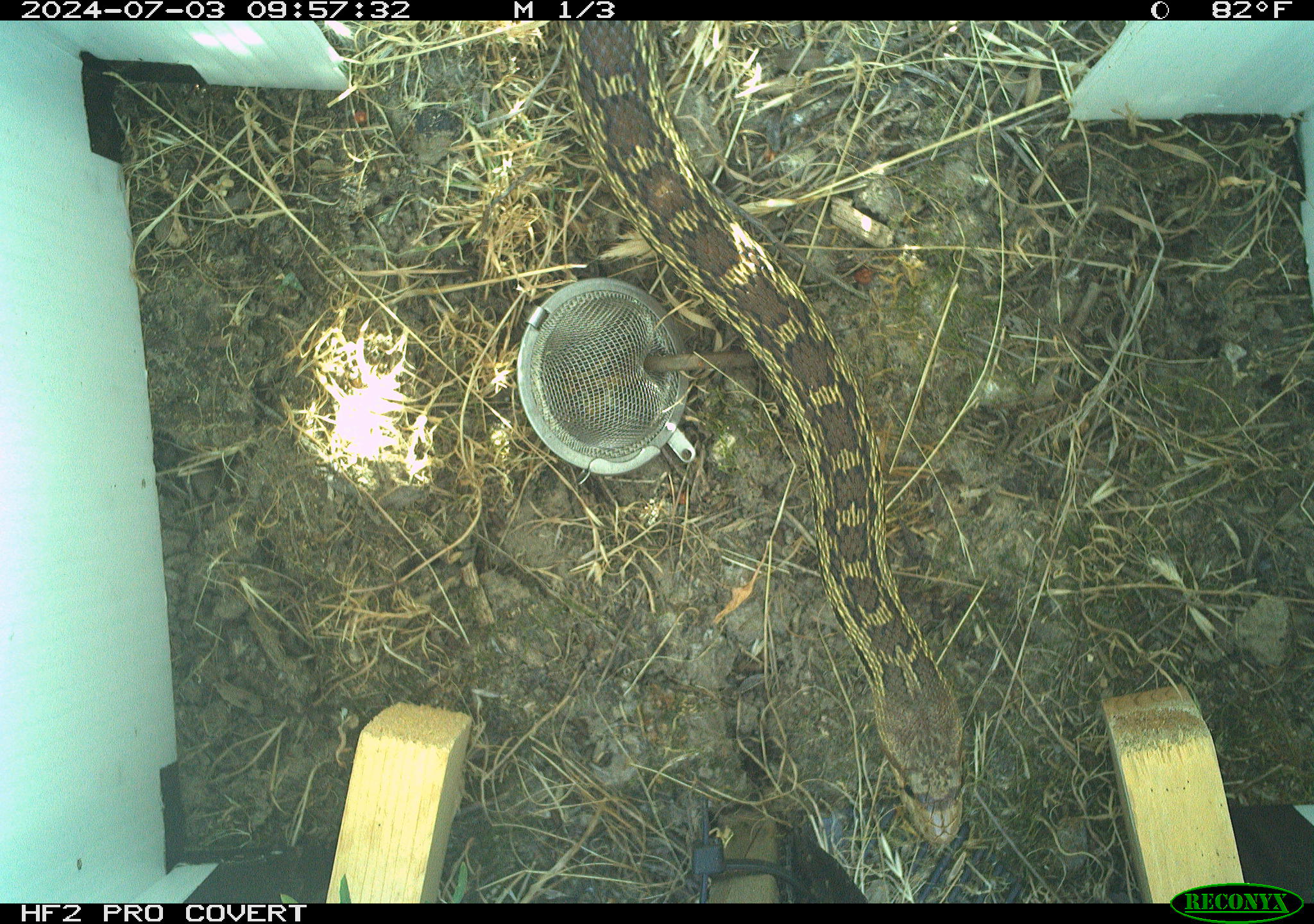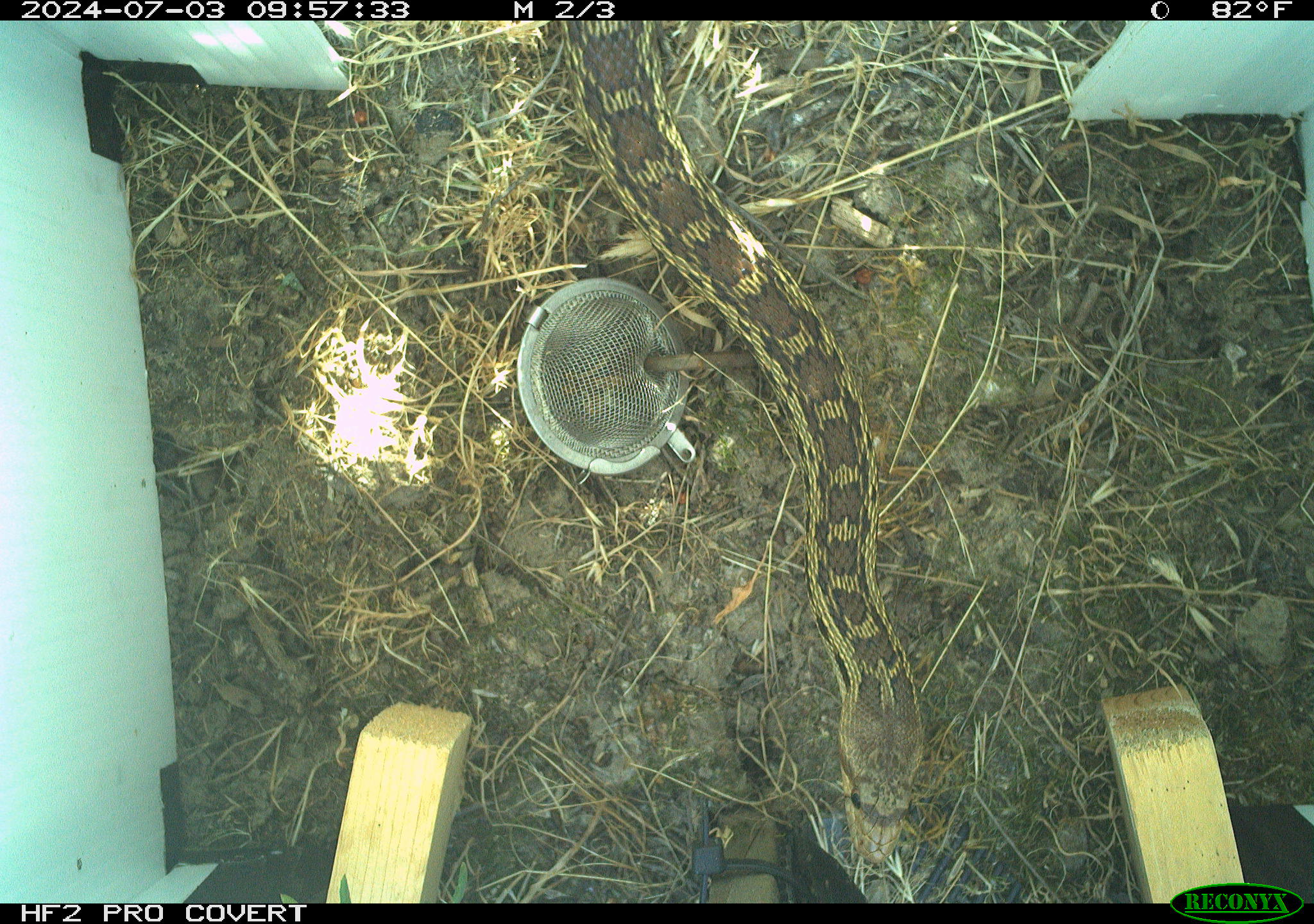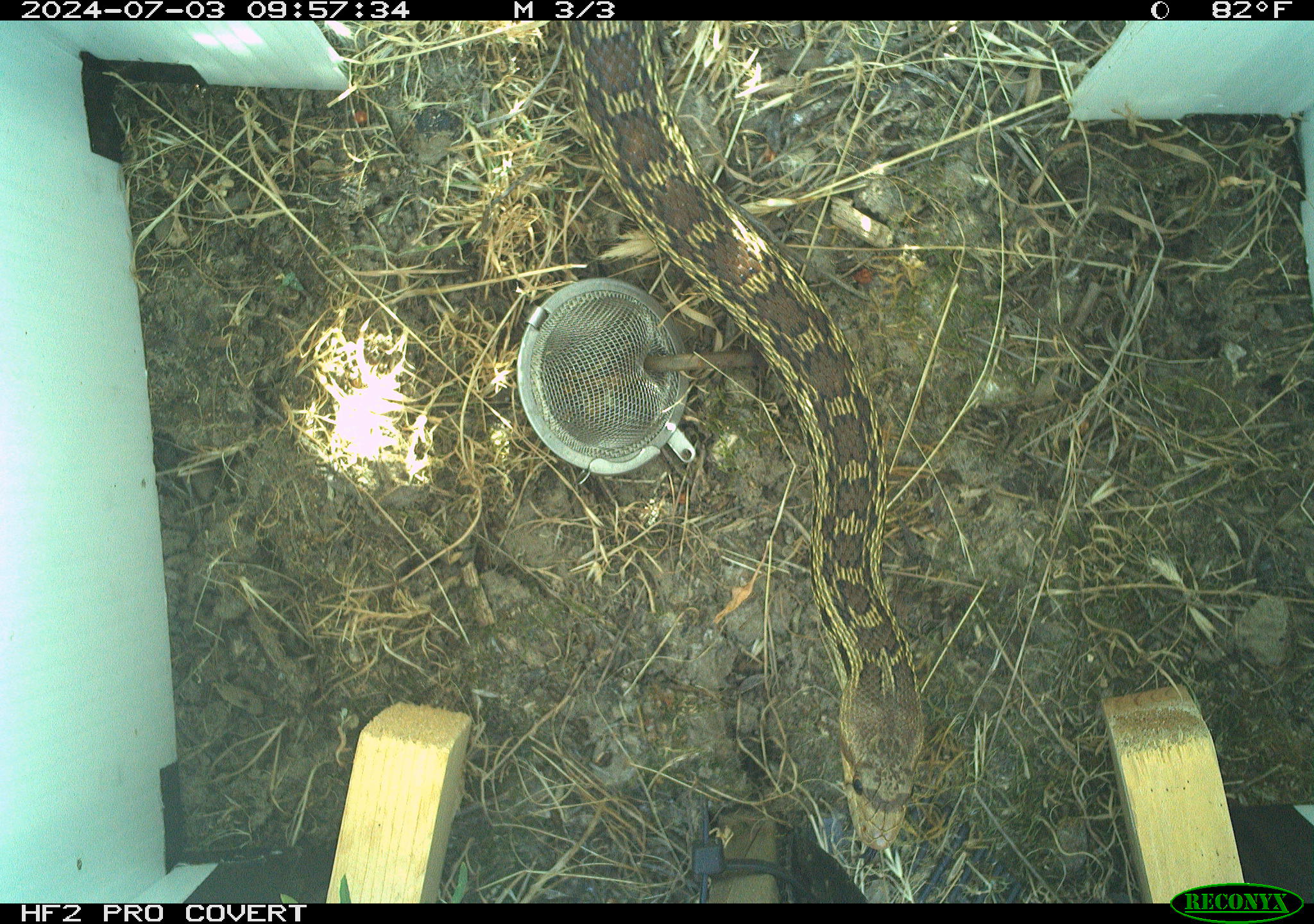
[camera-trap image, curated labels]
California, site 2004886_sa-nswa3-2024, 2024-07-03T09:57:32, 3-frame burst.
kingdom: Animalia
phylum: Chordata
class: Reptilia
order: Squamata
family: Colubridae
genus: Pituophis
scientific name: Pituophis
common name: bullsnakes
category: pituophis species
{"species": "pituophis species (bullsnakes) (Pituophis)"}